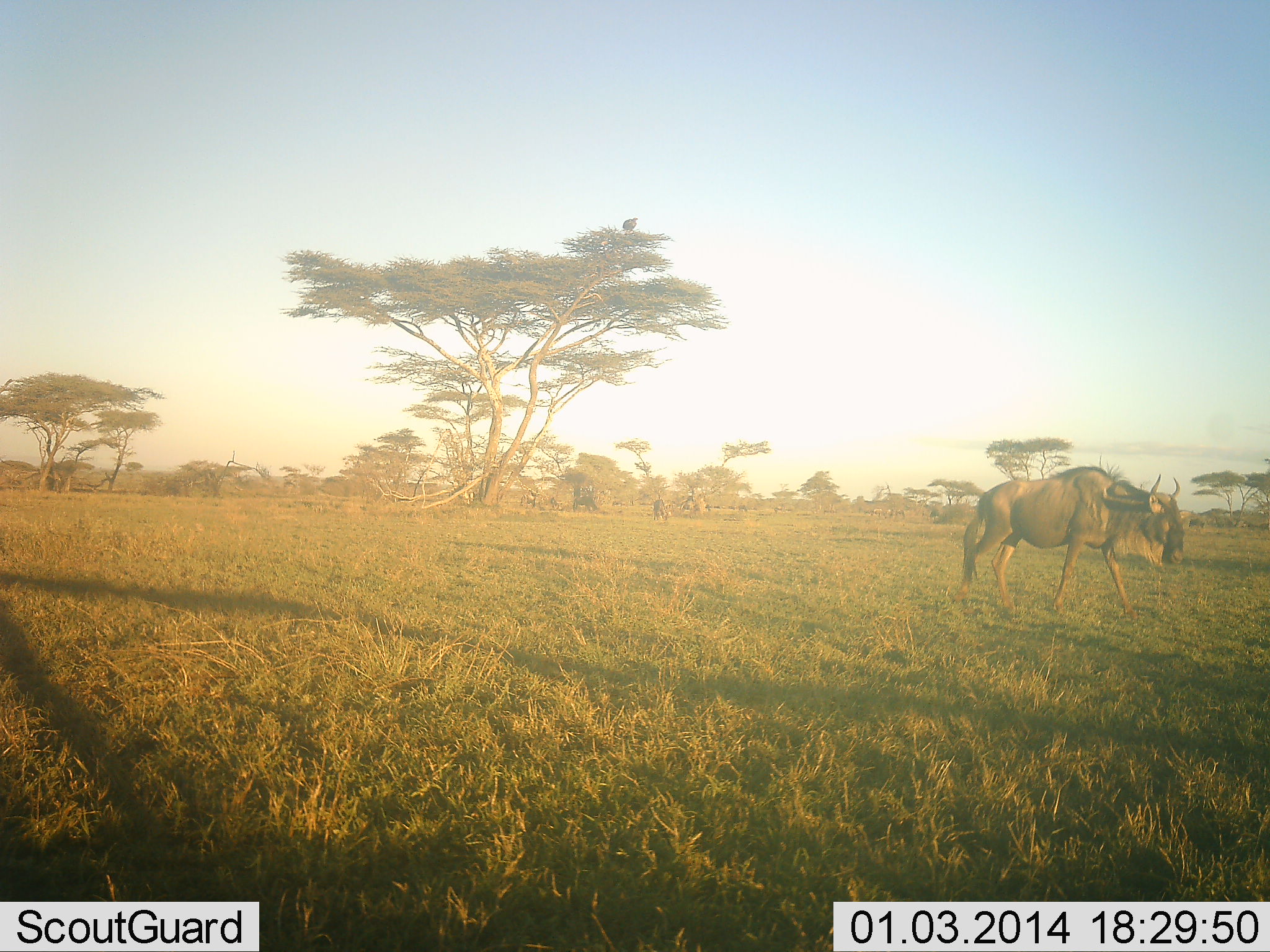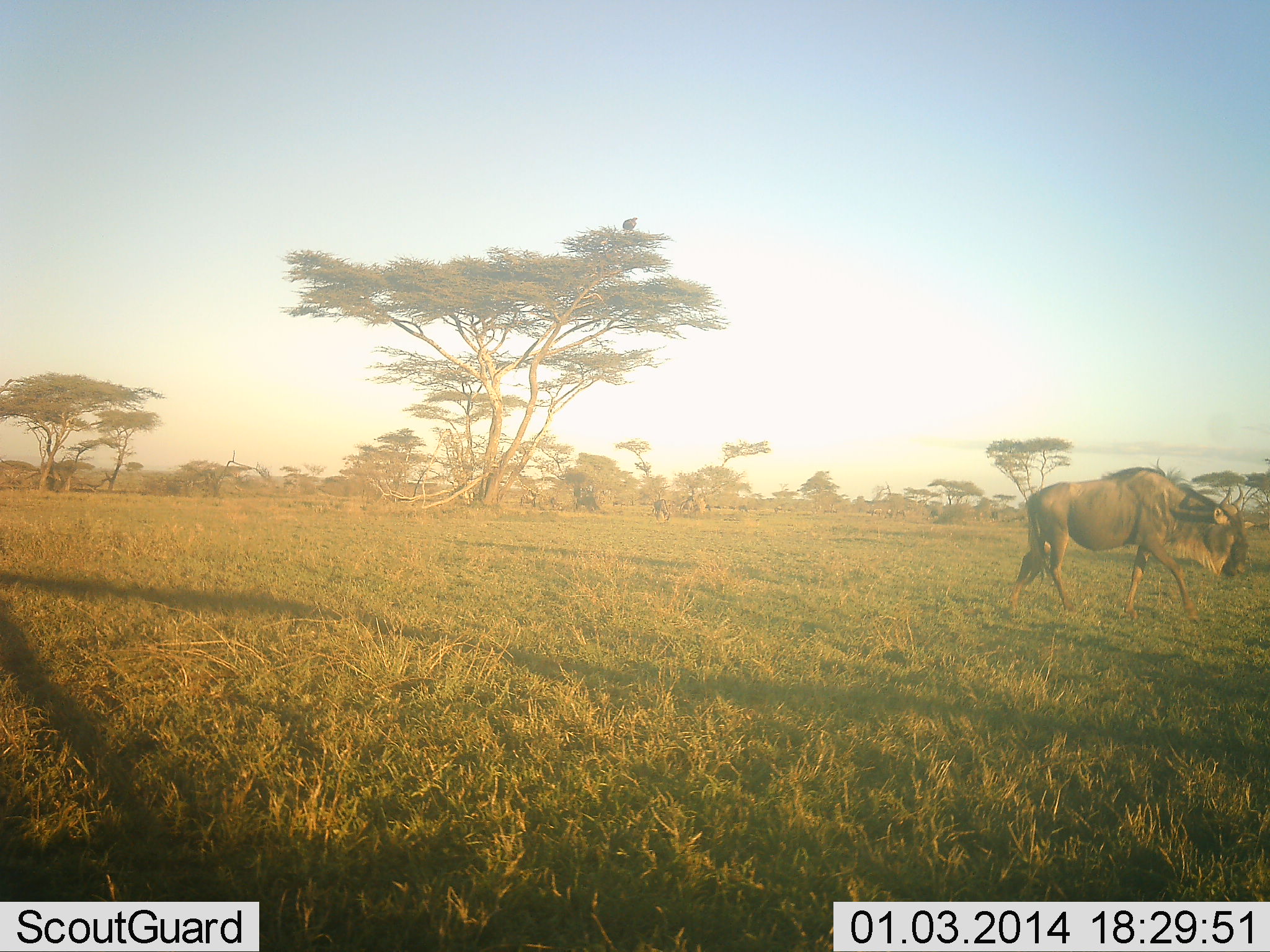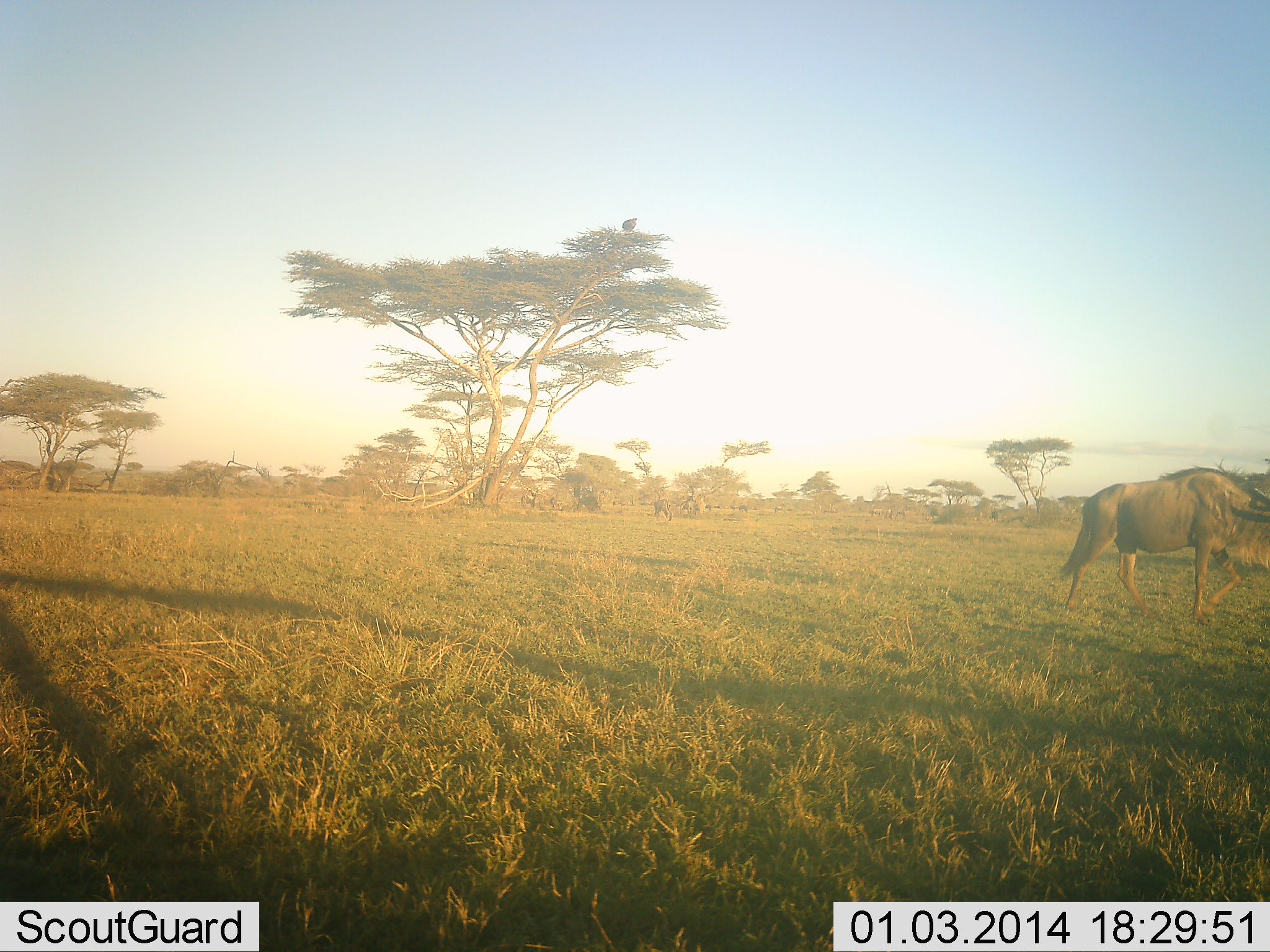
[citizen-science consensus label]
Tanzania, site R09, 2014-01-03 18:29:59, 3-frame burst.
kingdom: Animalia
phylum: Chordata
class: Mammalia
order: Artiodactyla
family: Bovidae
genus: Connochaetes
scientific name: Connochaetes taurinus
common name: blue wildebeest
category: wildebeest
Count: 1.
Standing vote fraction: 8%.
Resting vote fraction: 0%.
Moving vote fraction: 92%.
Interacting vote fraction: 0%.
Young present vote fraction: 0%.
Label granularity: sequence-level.